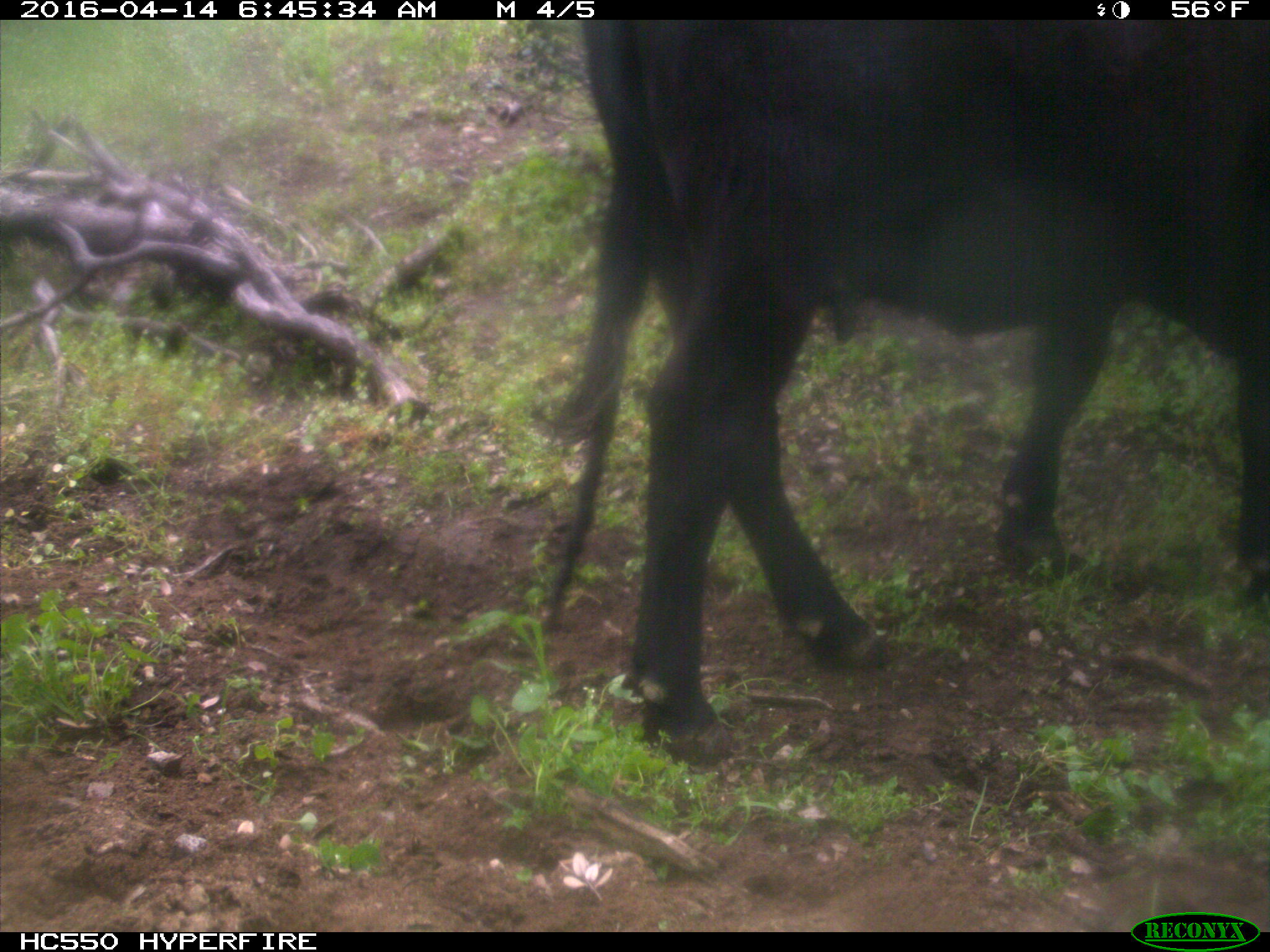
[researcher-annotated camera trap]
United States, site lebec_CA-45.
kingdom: Animalia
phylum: Chordata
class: Mammalia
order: Artiodactyla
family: Bovidae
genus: Bos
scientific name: Bos taurus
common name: domestic cow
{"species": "Bos taurus (domestic cow)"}